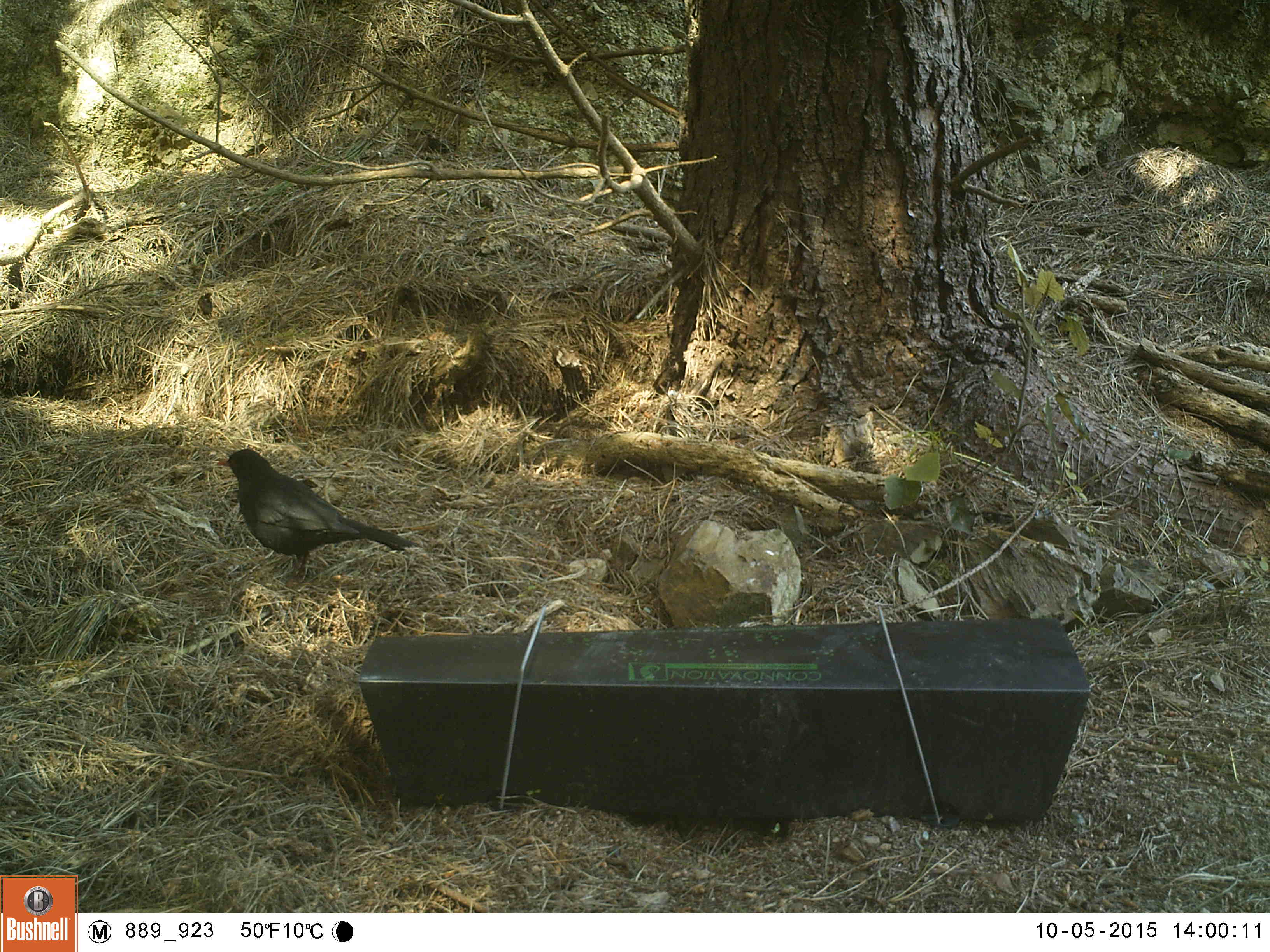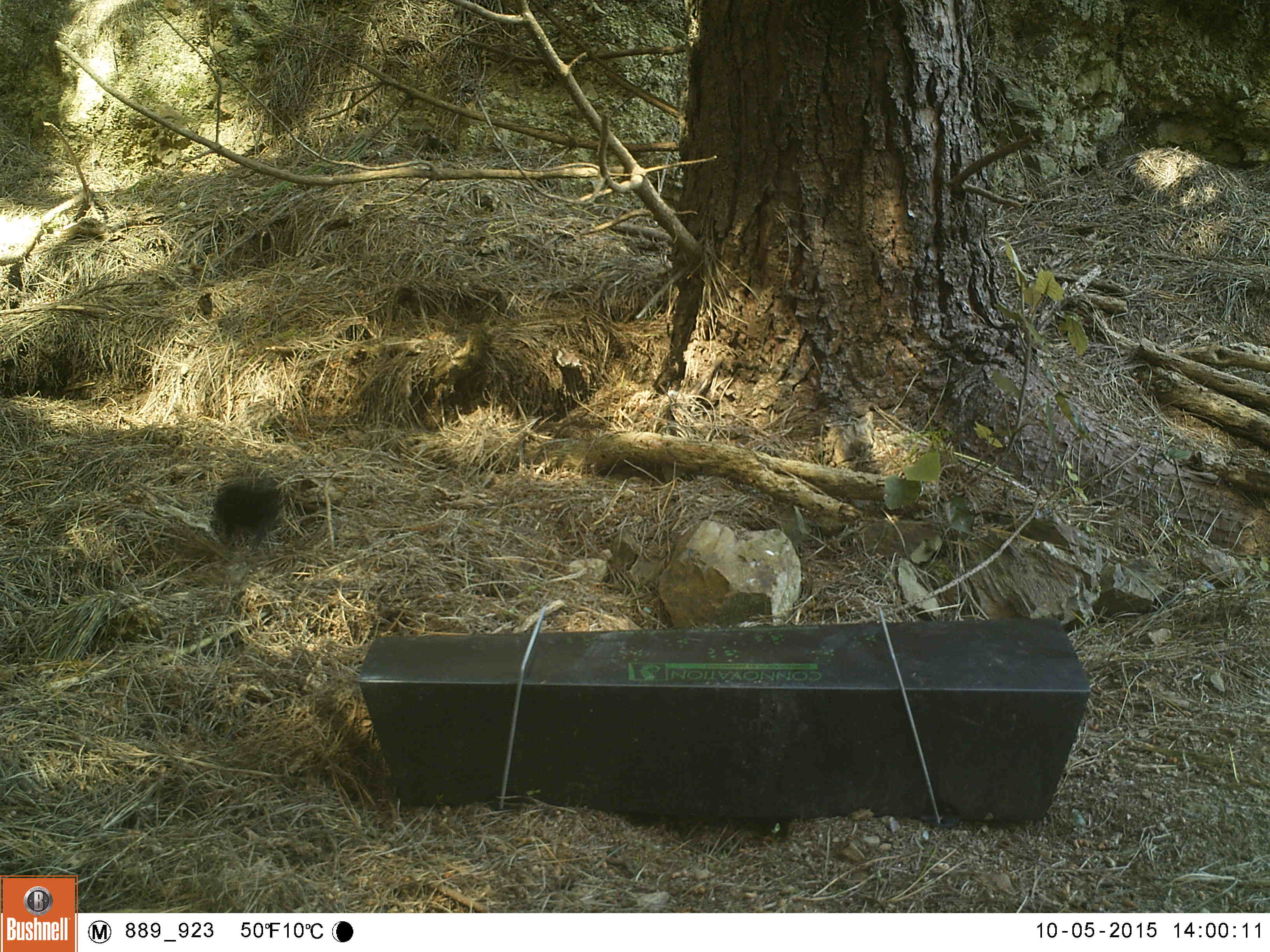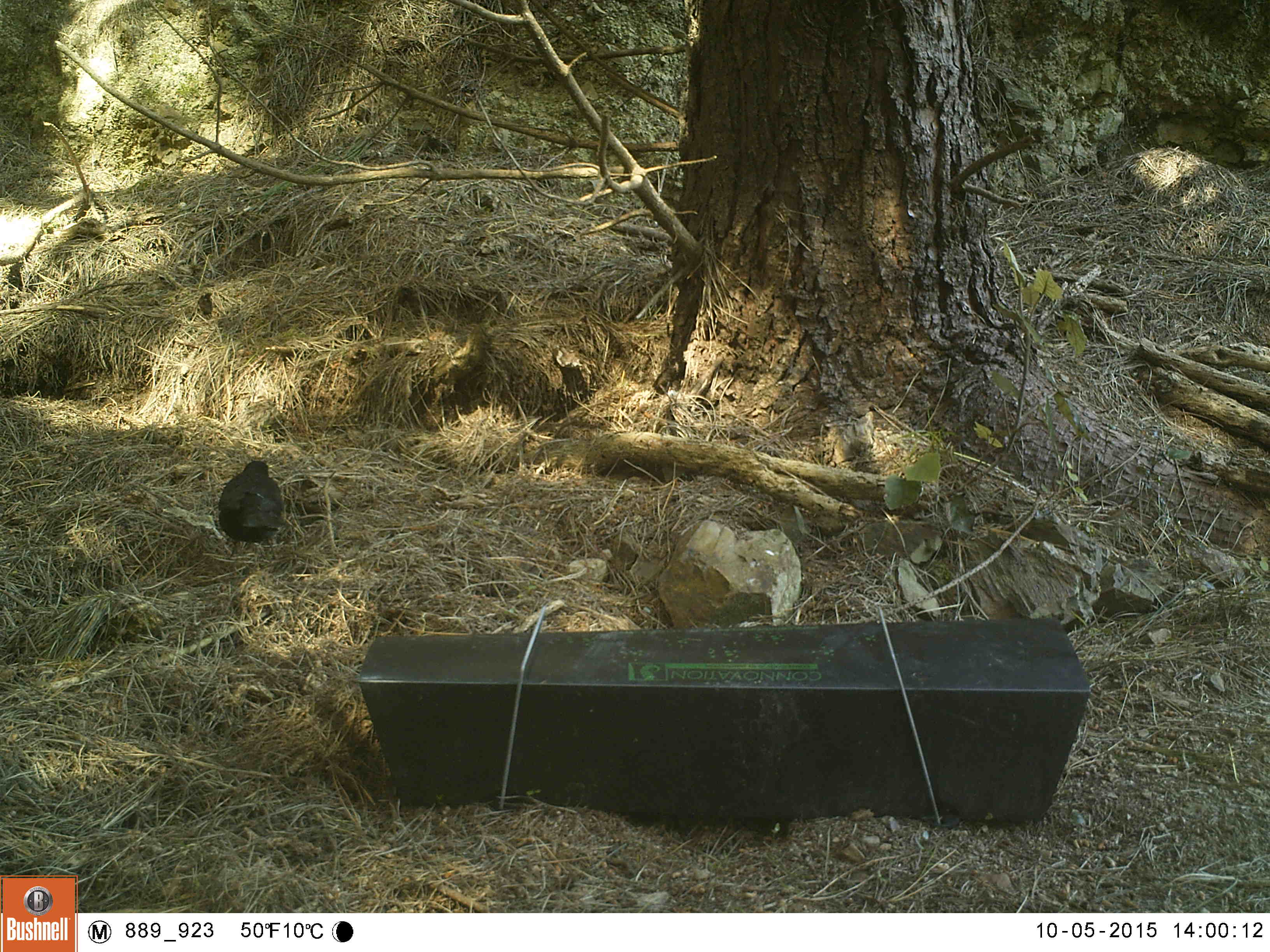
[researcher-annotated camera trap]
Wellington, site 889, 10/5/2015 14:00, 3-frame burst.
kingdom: Animalia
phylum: Chordata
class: Aves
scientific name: Aves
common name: bird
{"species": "bird (Aves)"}